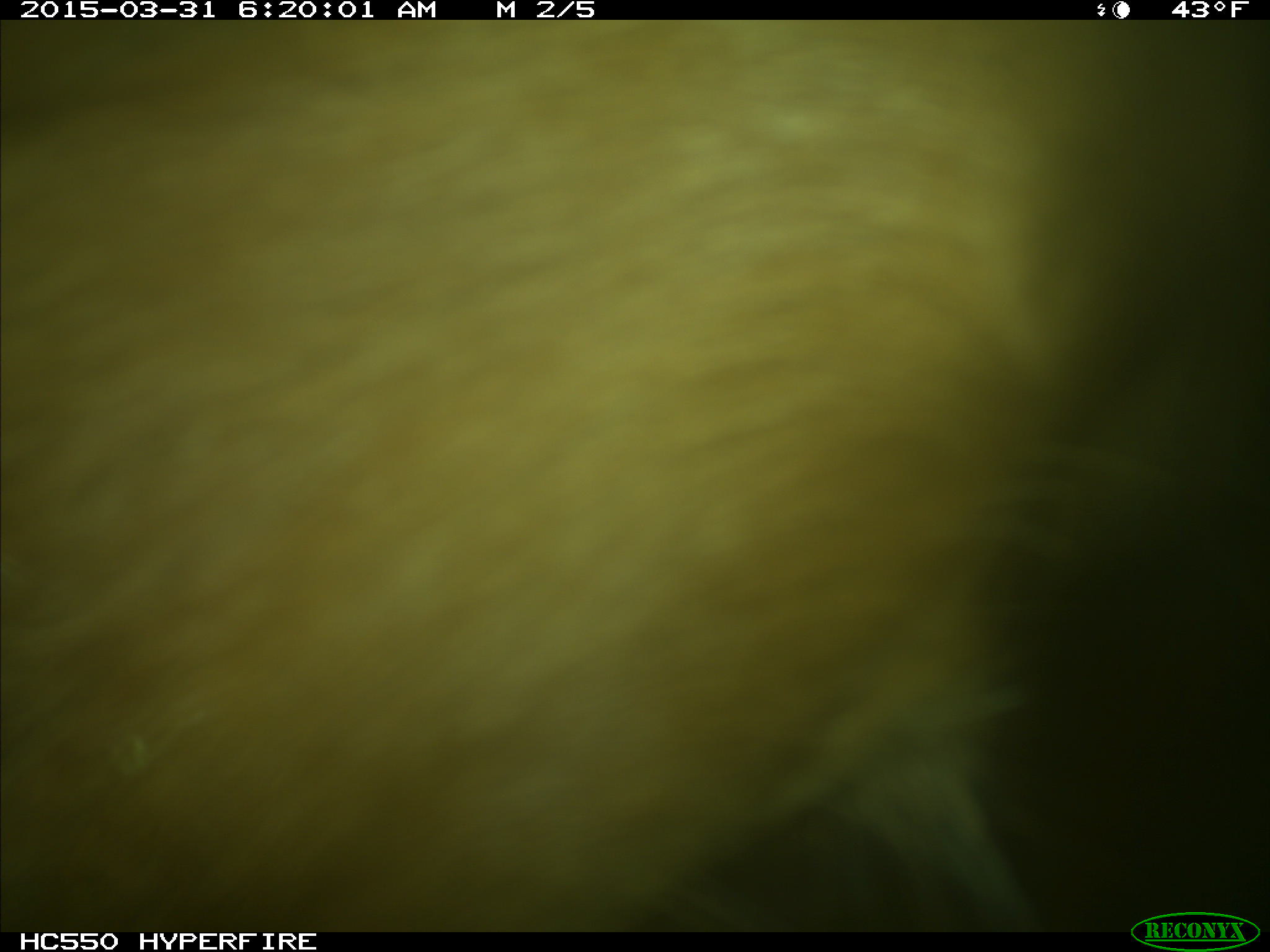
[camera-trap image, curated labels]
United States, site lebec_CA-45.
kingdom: Animalia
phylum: Chordata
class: Mammalia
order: Artiodactyla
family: Bovidae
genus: Bos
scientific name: Bos taurus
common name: domestic cow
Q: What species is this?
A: Bos taurus (domestic cow).